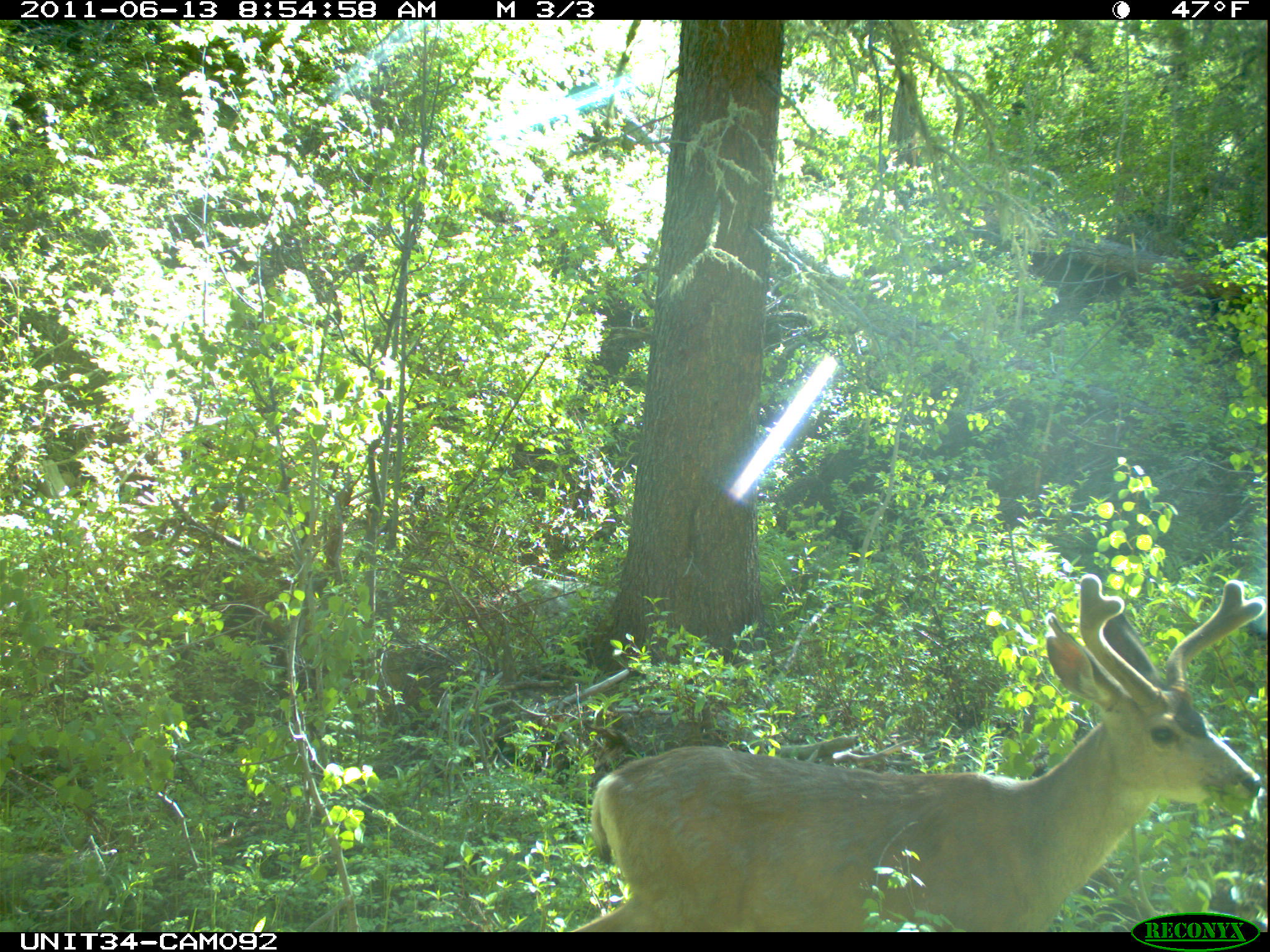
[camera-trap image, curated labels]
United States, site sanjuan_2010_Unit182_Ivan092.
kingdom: Animalia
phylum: Chordata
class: Mammalia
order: Artiodactyla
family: Cervidae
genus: Odocoileus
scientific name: Odocoileus hemionus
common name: mule deer